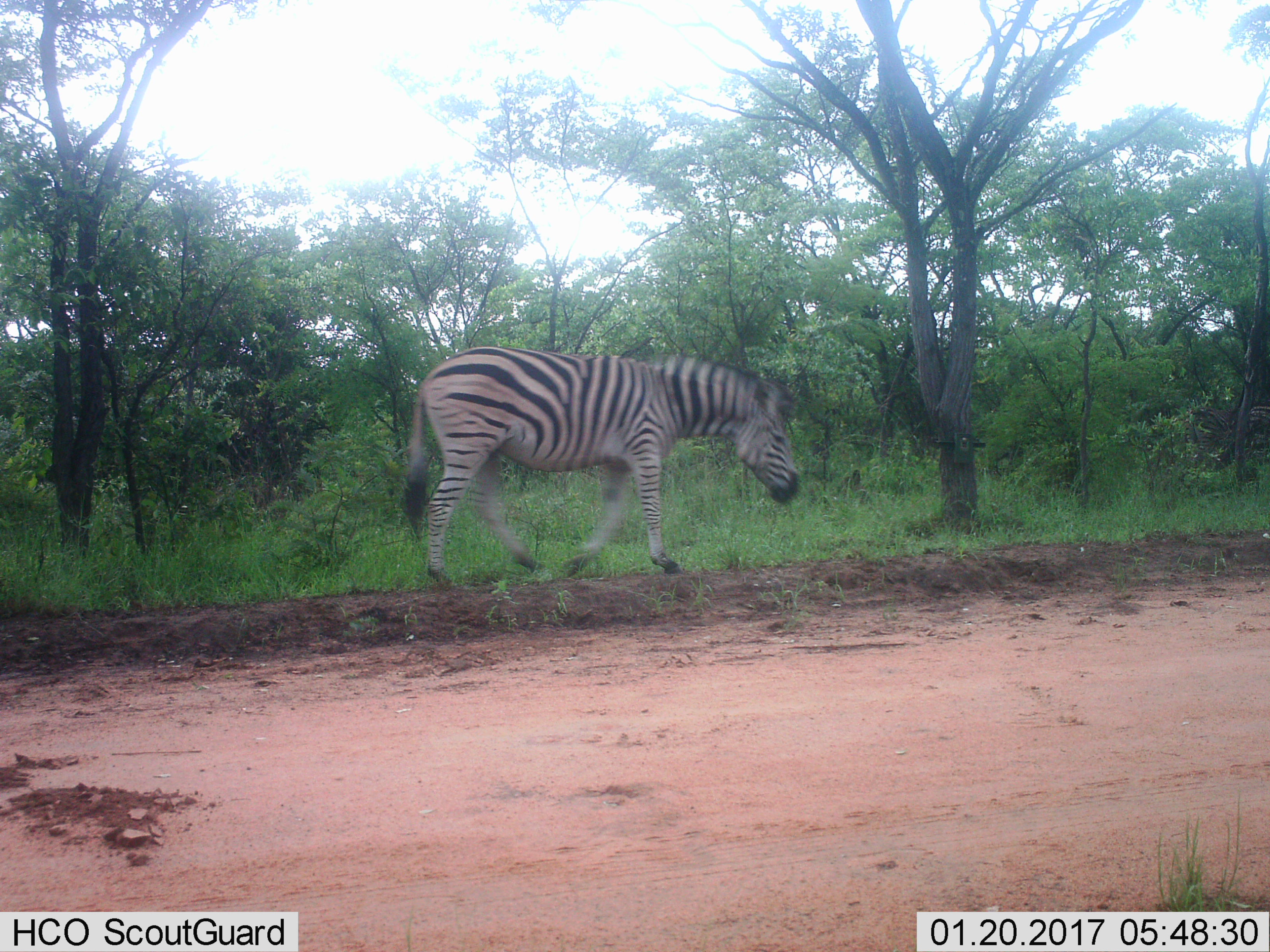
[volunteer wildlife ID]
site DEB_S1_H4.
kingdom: Animalia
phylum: Chordata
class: Mammalia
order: Perissodactyla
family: Equidae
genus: Equus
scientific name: Equus quagga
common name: plains zebra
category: zebraplains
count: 1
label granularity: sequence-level